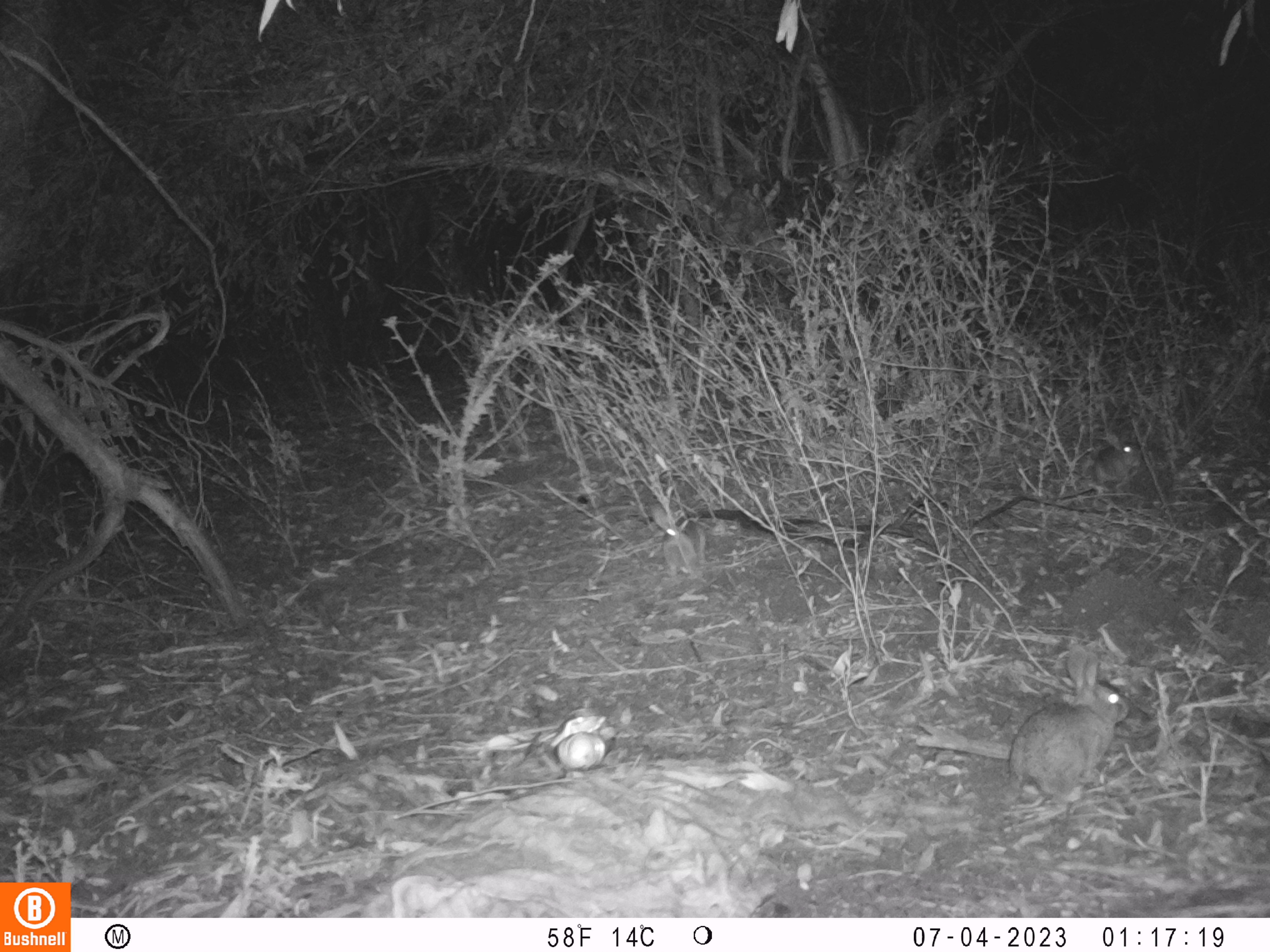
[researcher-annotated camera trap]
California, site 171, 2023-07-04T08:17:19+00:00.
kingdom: Animalia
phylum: Chordata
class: Mammalia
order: Lagomorpha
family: Leporidae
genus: Sylvilagus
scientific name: Sylvilagus bachmani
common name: brush rabbit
Brush rabbit (Sylvilagus bachmani).